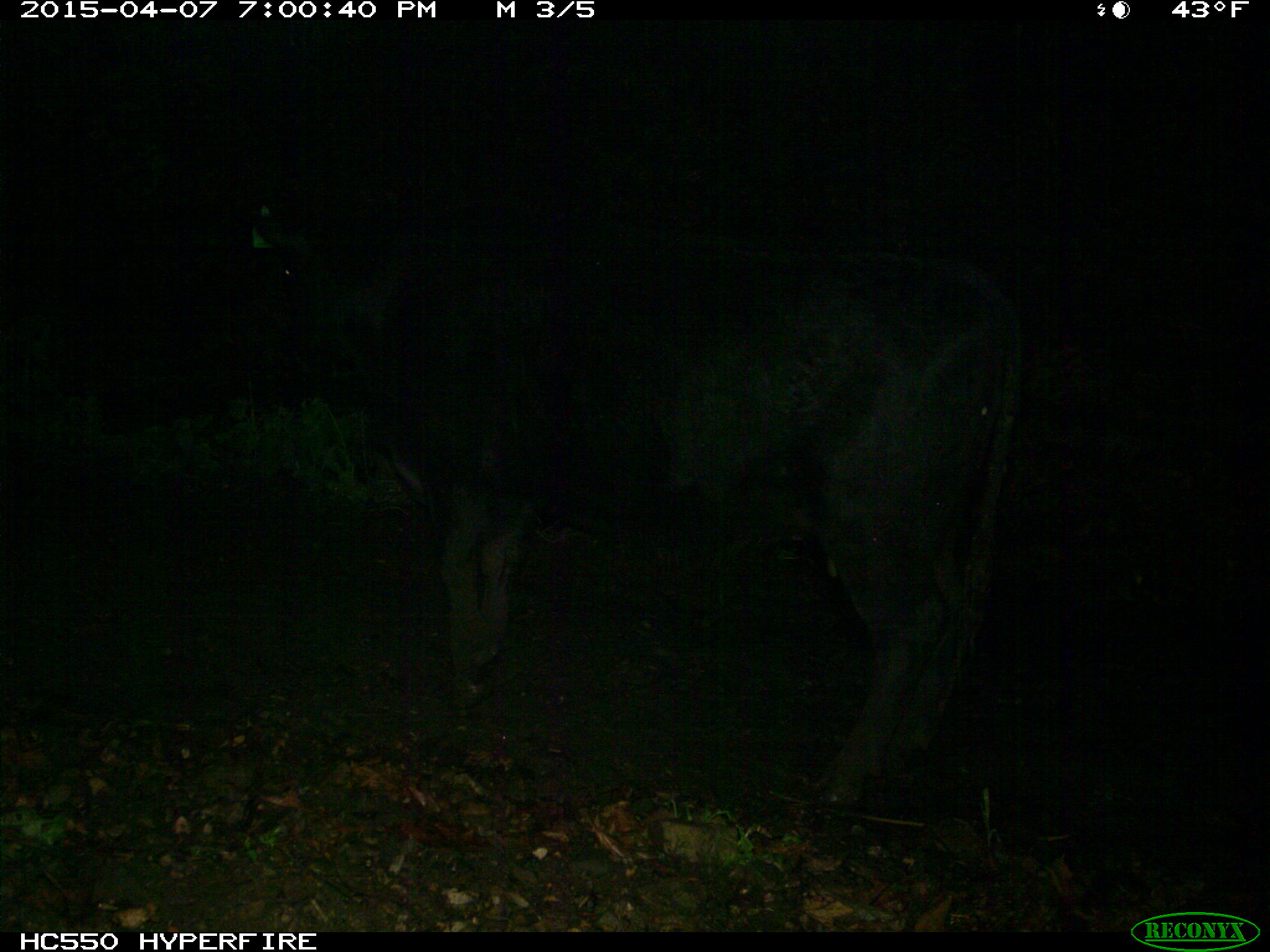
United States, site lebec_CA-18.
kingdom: Animalia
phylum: Chordata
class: Mammalia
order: Artiodactyla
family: Bovidae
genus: Bos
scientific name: Bos taurus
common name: domestic cow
Bos taurus (domestic cow).